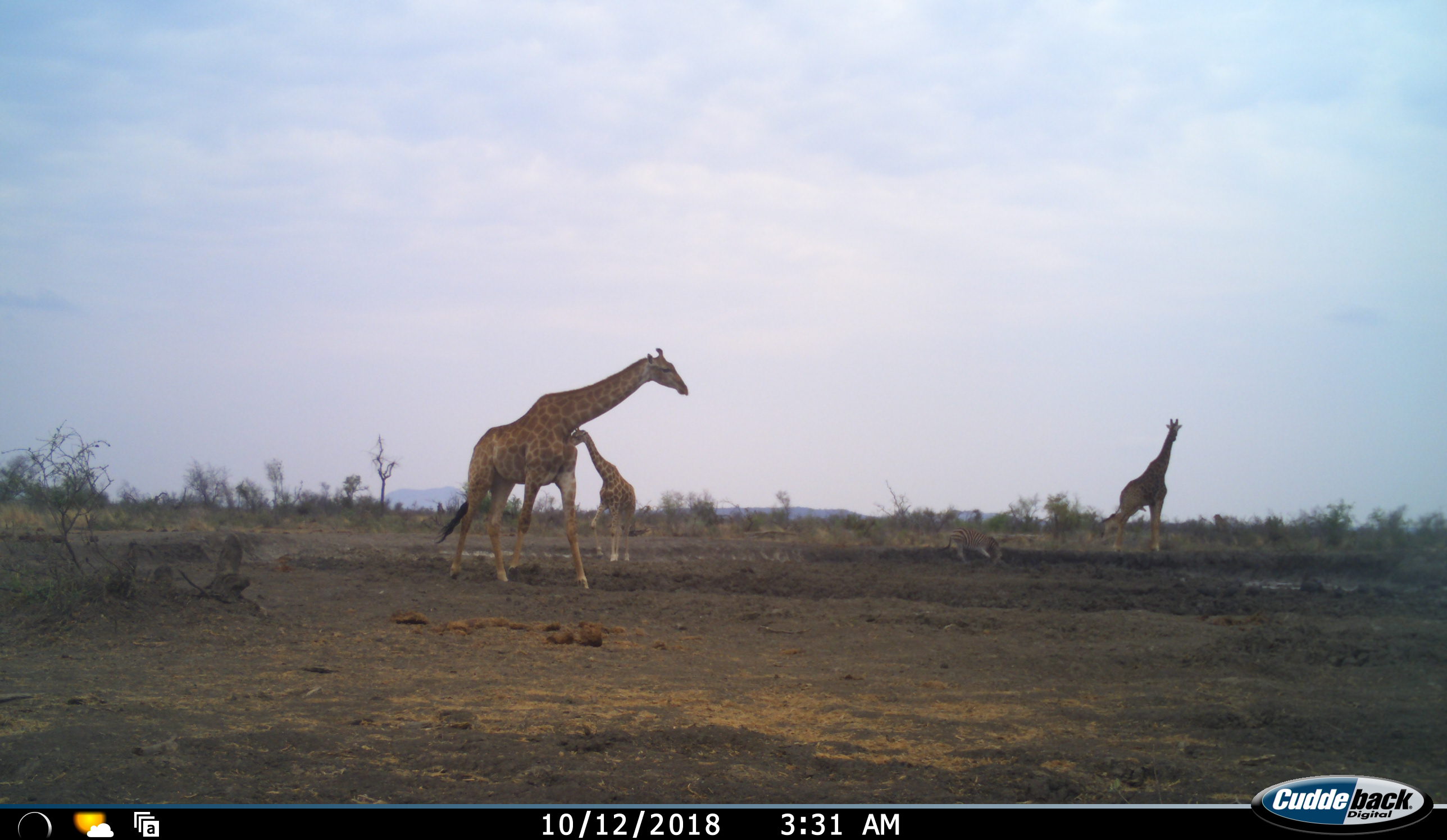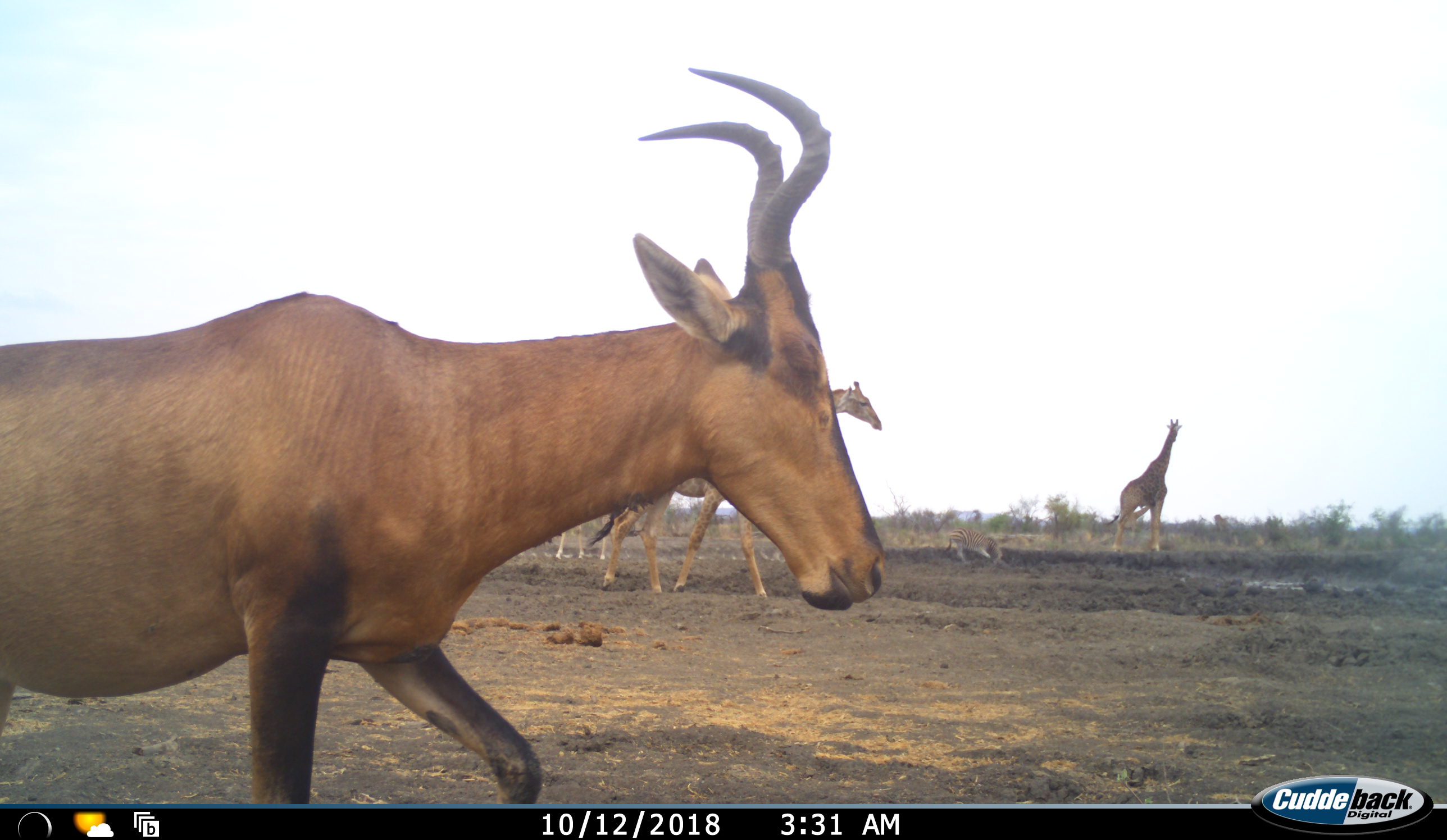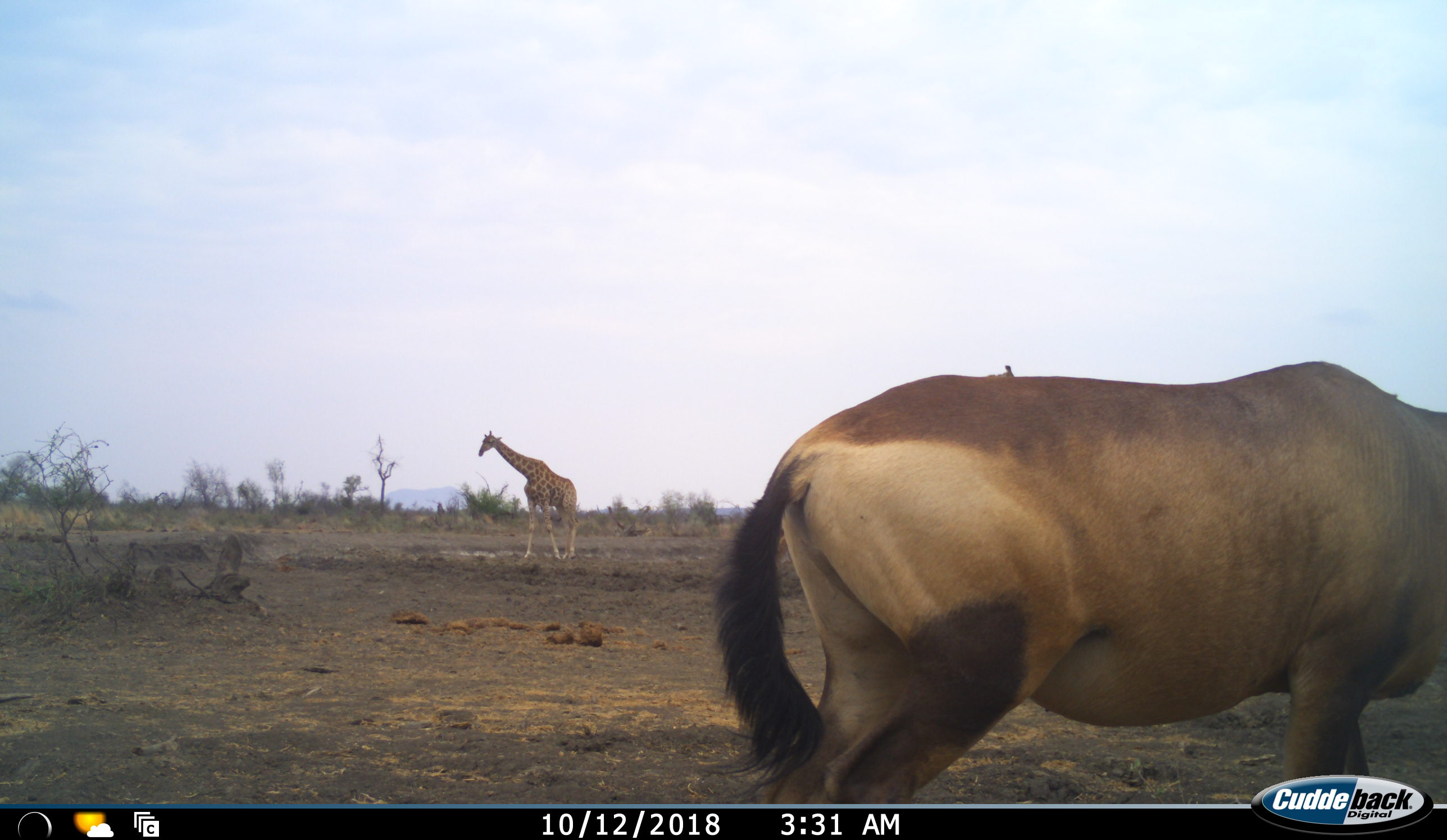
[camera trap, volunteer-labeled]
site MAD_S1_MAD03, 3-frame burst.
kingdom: Animalia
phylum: Chordata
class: Mammalia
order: Artiodactyla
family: Giraffidae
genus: Giraffa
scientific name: Giraffa camelopardalis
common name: giraffe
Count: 3.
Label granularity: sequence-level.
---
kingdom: Animalia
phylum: Chordata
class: Mammalia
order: Artiodactyla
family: Bovidae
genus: Alcelaphus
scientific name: Alcelaphus buselaphus caama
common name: red hartebeest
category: hartebeestred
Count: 1.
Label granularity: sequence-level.